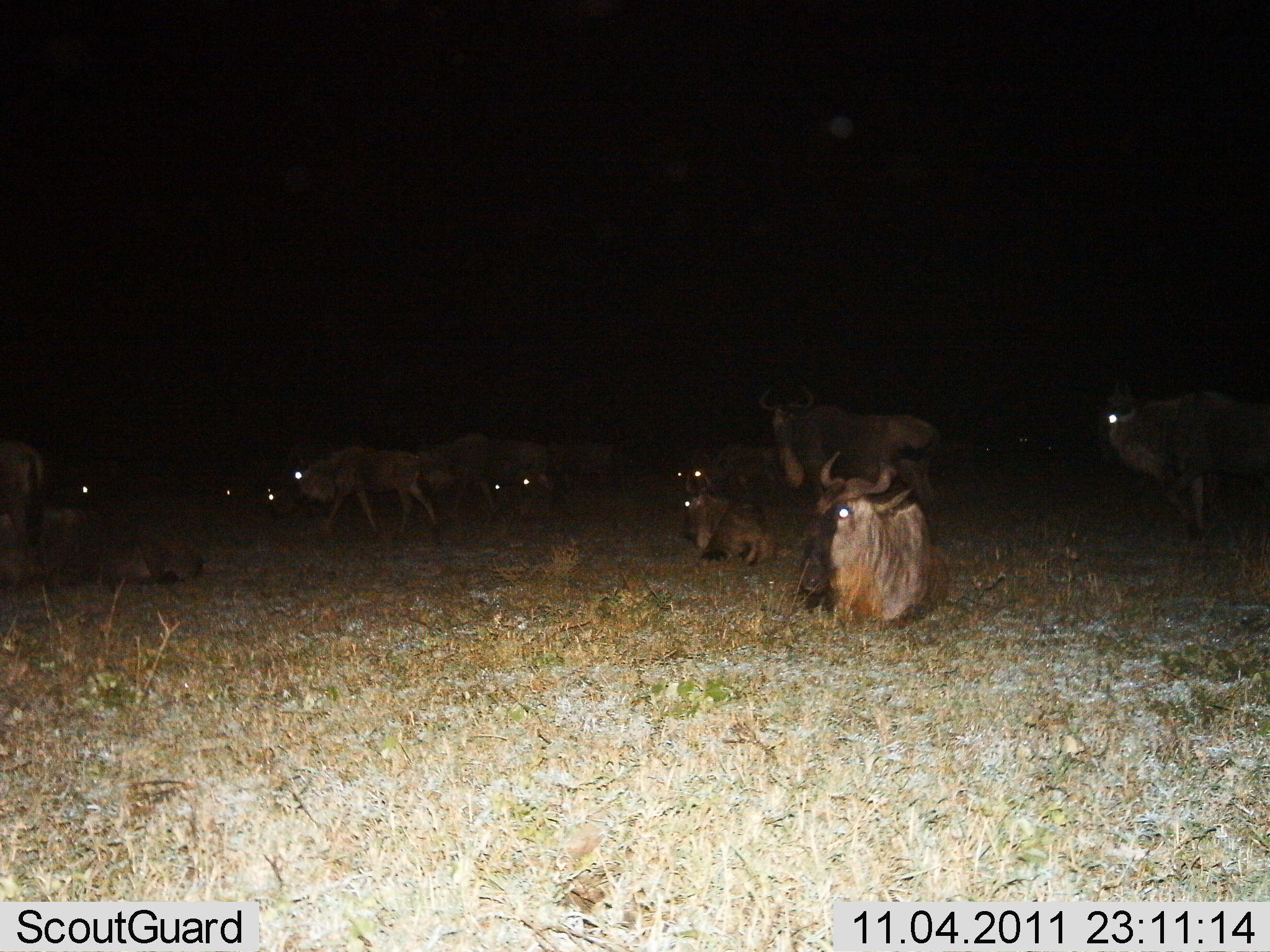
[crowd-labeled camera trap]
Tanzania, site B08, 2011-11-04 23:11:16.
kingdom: Animalia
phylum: Chordata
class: Mammalia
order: Artiodactyla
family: Bovidae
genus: Connochaetes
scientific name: Connochaetes taurinus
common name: blue wildebeest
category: wildebeest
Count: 11-50.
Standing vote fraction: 55%.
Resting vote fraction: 91%.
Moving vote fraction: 36%.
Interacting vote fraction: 18%.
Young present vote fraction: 18%.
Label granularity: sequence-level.